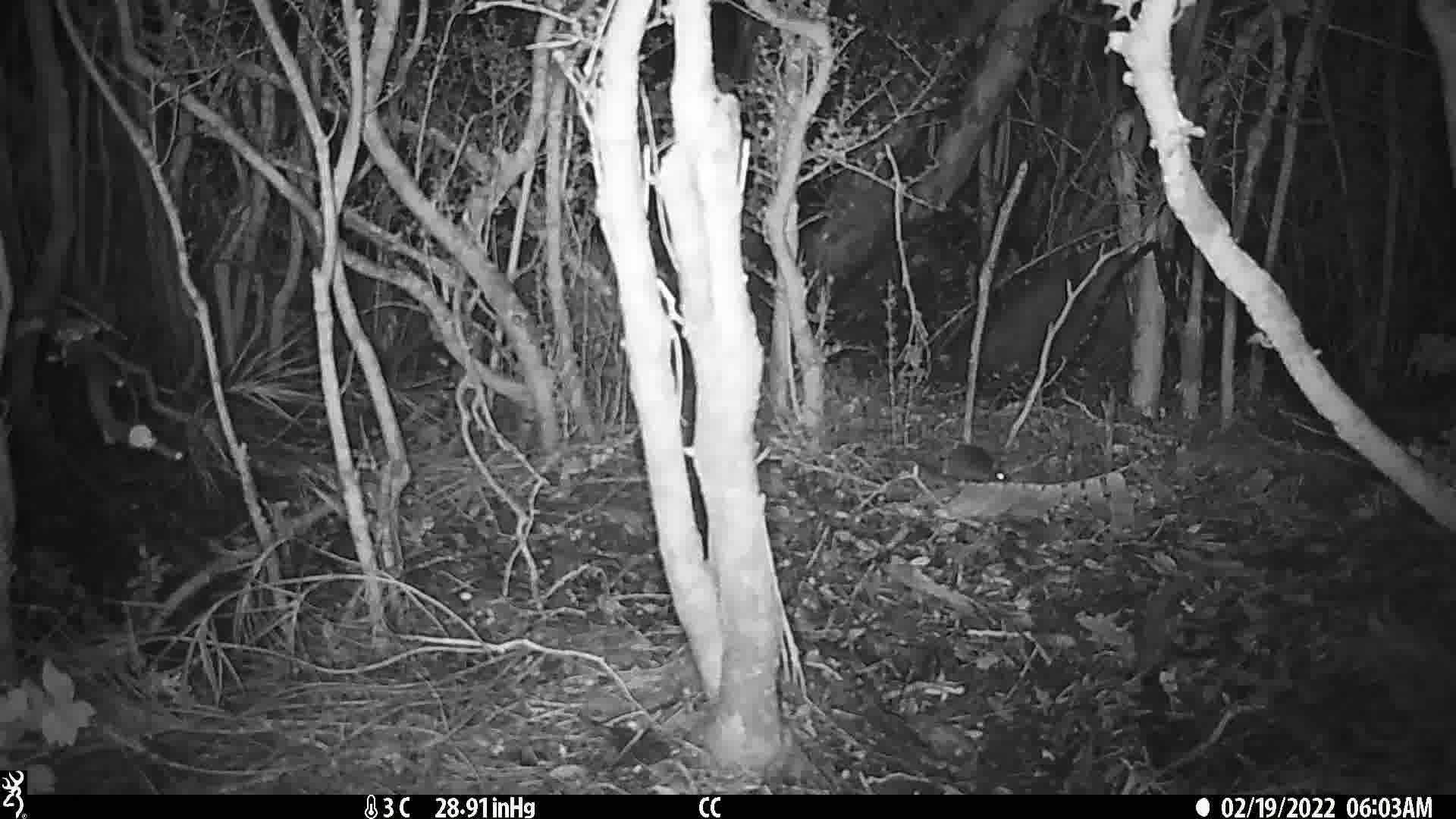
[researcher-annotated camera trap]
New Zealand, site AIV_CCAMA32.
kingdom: Animalia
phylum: Chordata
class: Mammalia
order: Rodentia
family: Muridae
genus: Mus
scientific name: Mus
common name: mouse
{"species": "mouse (Mus)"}